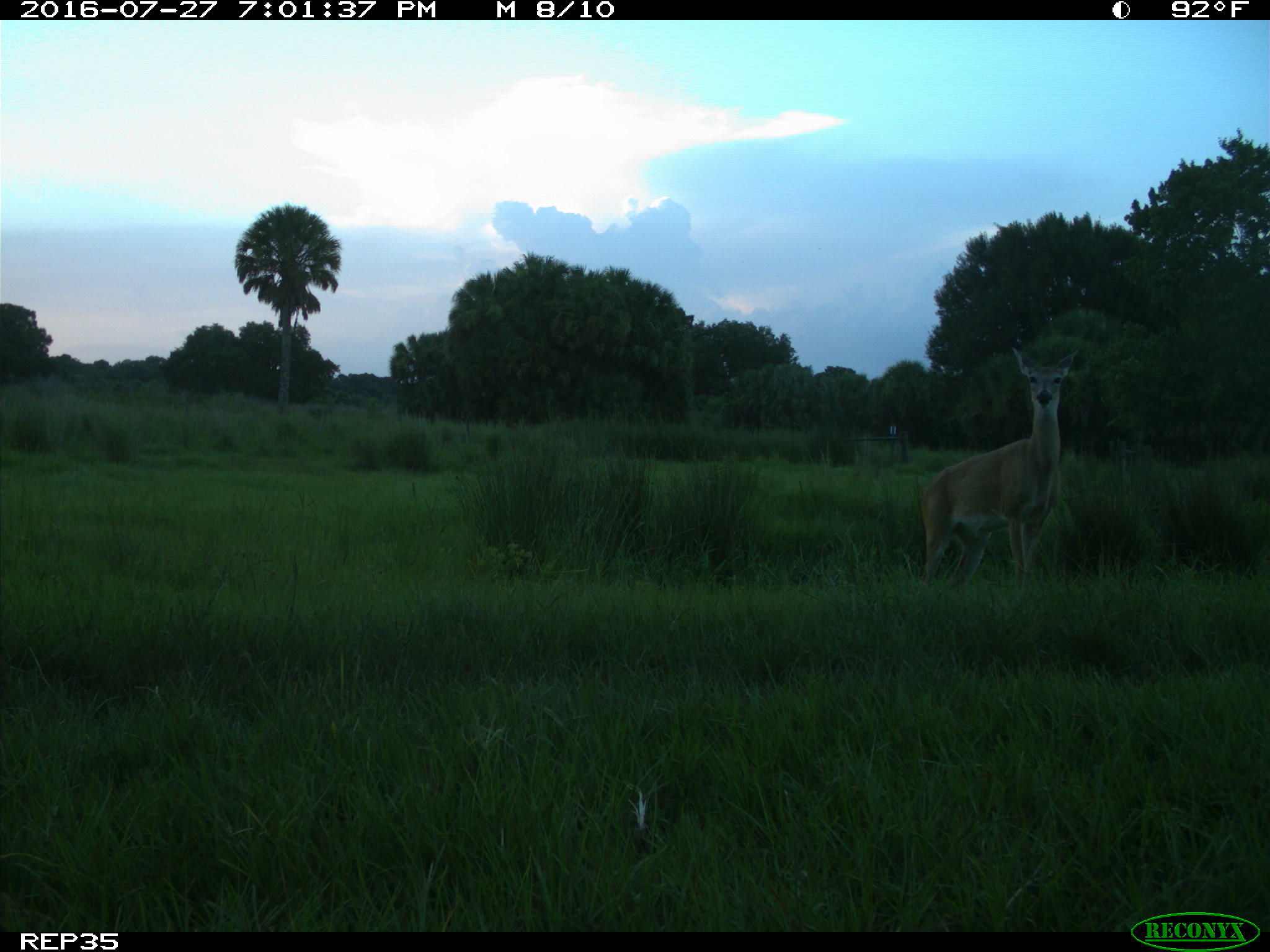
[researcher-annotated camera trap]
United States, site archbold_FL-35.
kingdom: Animalia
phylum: Chordata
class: Mammalia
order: Artiodactyla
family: Cervidae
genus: Odocoileus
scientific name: Odocoileus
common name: deer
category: unidentified deer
Unidentified deer (deer) (Odocoileus).